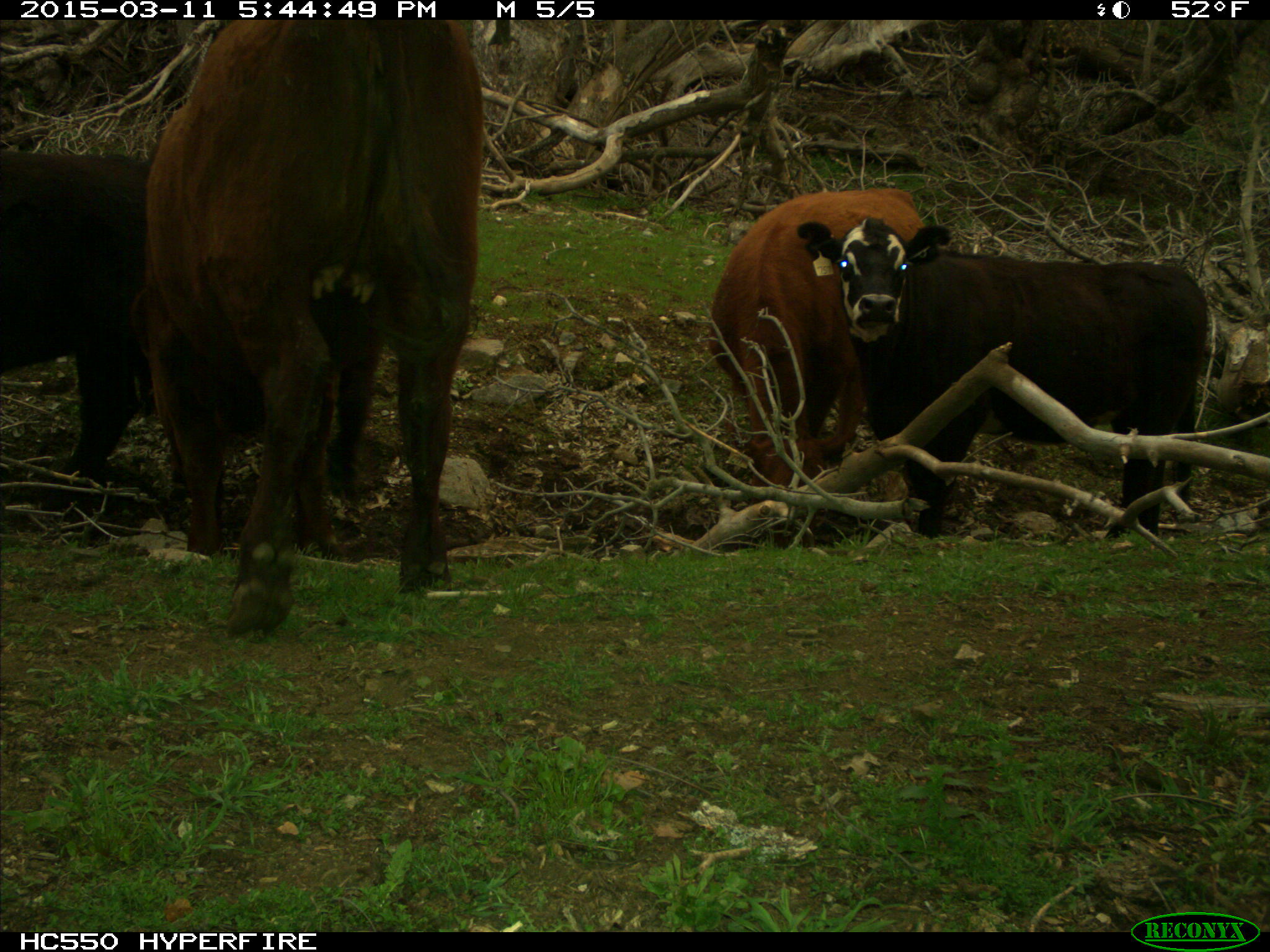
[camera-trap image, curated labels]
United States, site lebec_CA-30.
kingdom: Animalia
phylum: Chordata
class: Mammalia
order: Artiodactyla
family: Bovidae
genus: Bos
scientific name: Bos taurus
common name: domestic cow